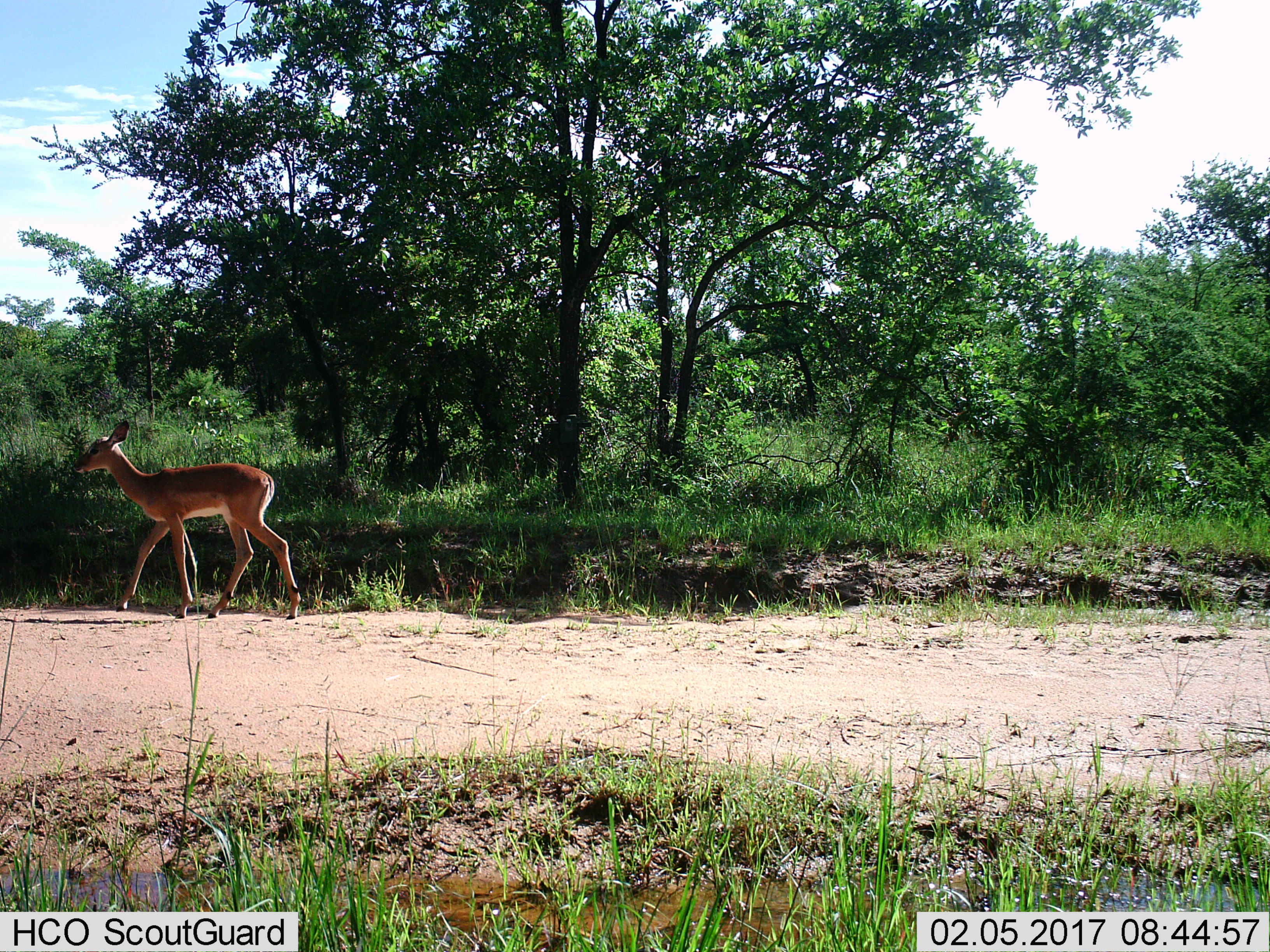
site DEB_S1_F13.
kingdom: Animalia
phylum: Chordata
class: Mammalia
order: Artiodactyla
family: Bovidae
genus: Aepyceros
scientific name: Aepyceros melampus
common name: impala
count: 1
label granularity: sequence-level